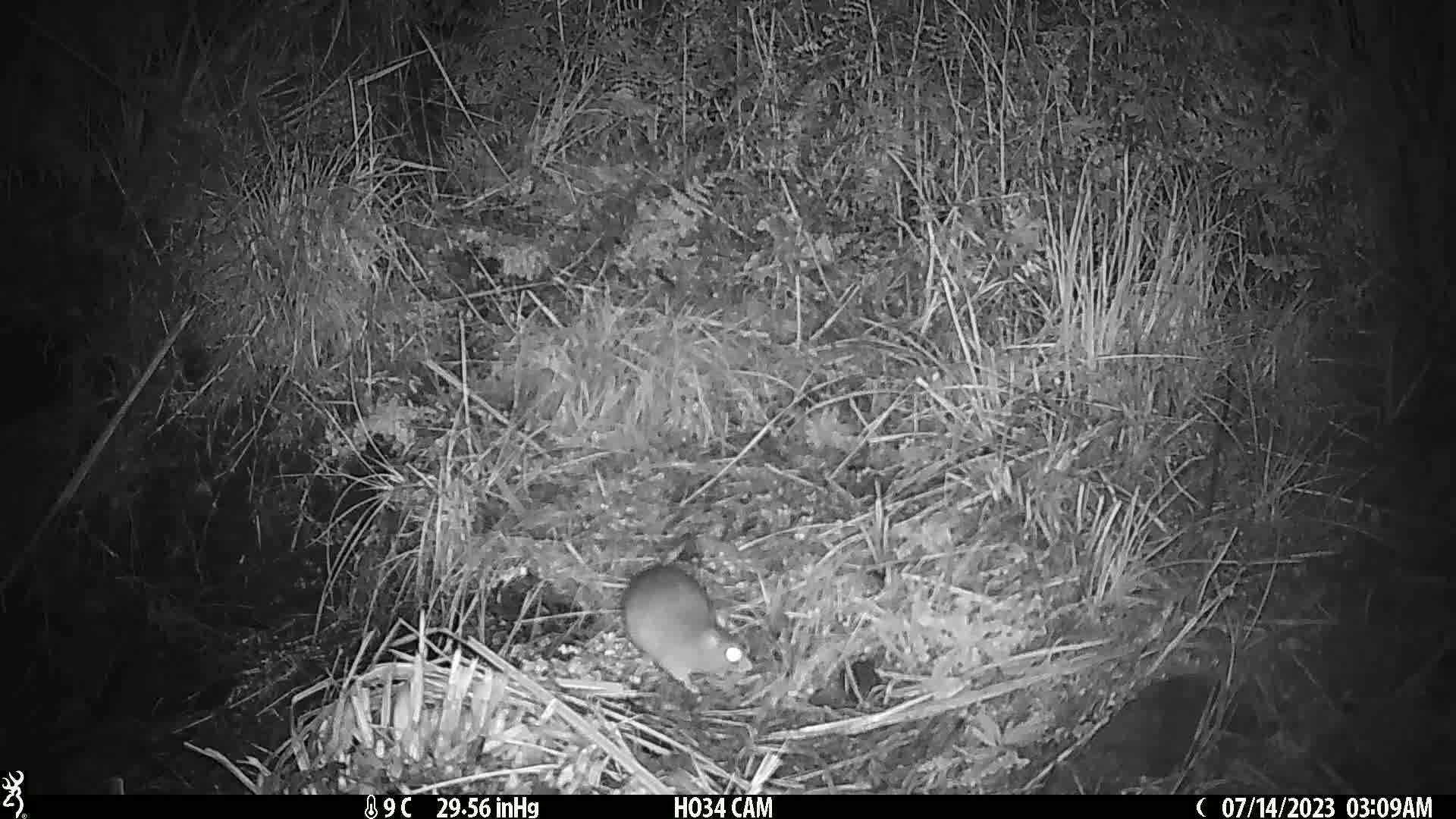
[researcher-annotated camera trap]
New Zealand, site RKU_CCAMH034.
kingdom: Animalia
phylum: Chordata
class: Mammalia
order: Rodentia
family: Muridae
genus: Rattus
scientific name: Rattus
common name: rat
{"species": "rat (Rattus)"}